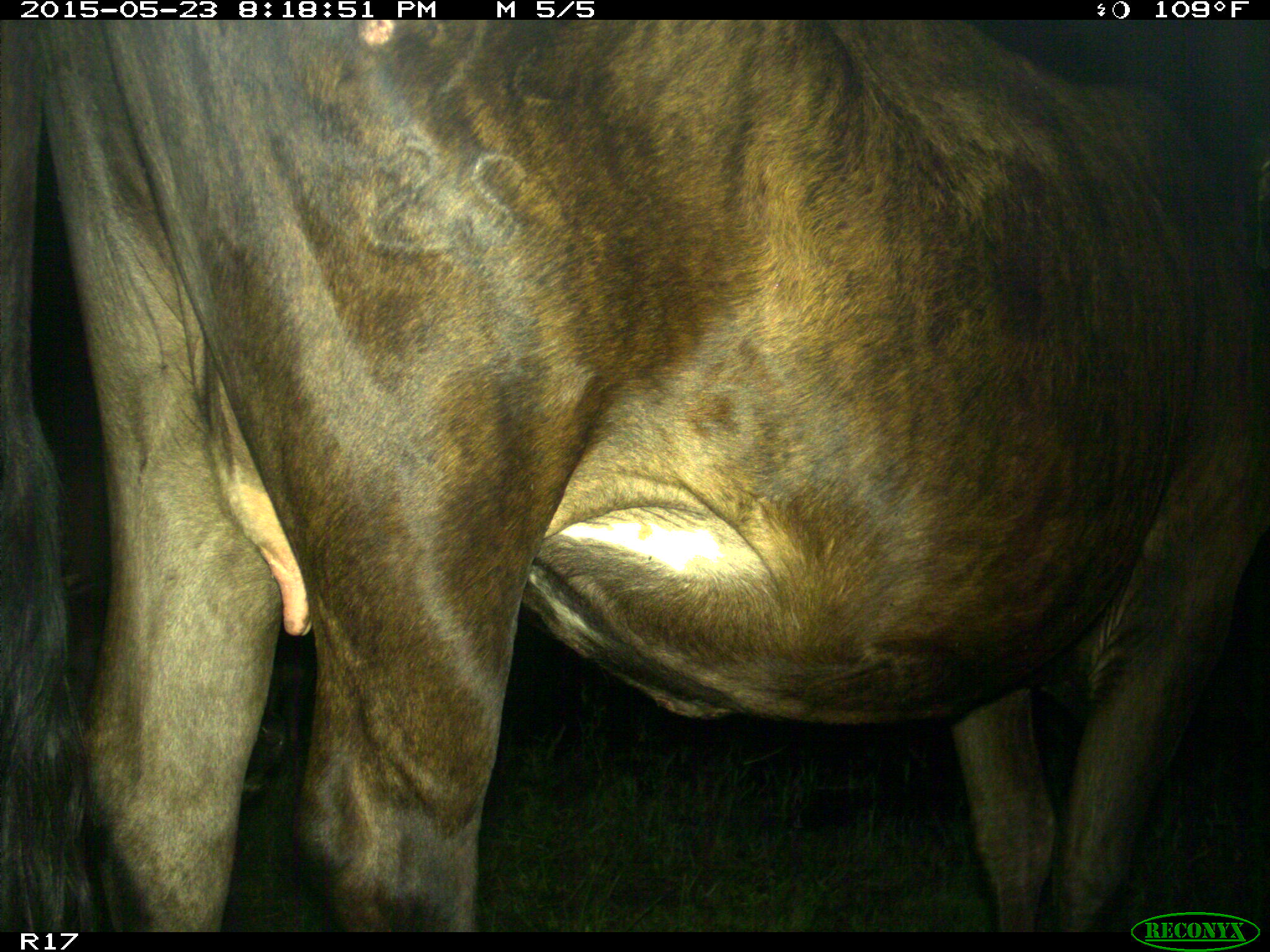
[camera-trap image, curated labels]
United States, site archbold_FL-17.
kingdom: Animalia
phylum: Chordata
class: Mammalia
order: Artiodactyla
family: Bovidae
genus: Bos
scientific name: Bos taurus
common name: domestic cow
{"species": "Bos taurus (domestic cow)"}